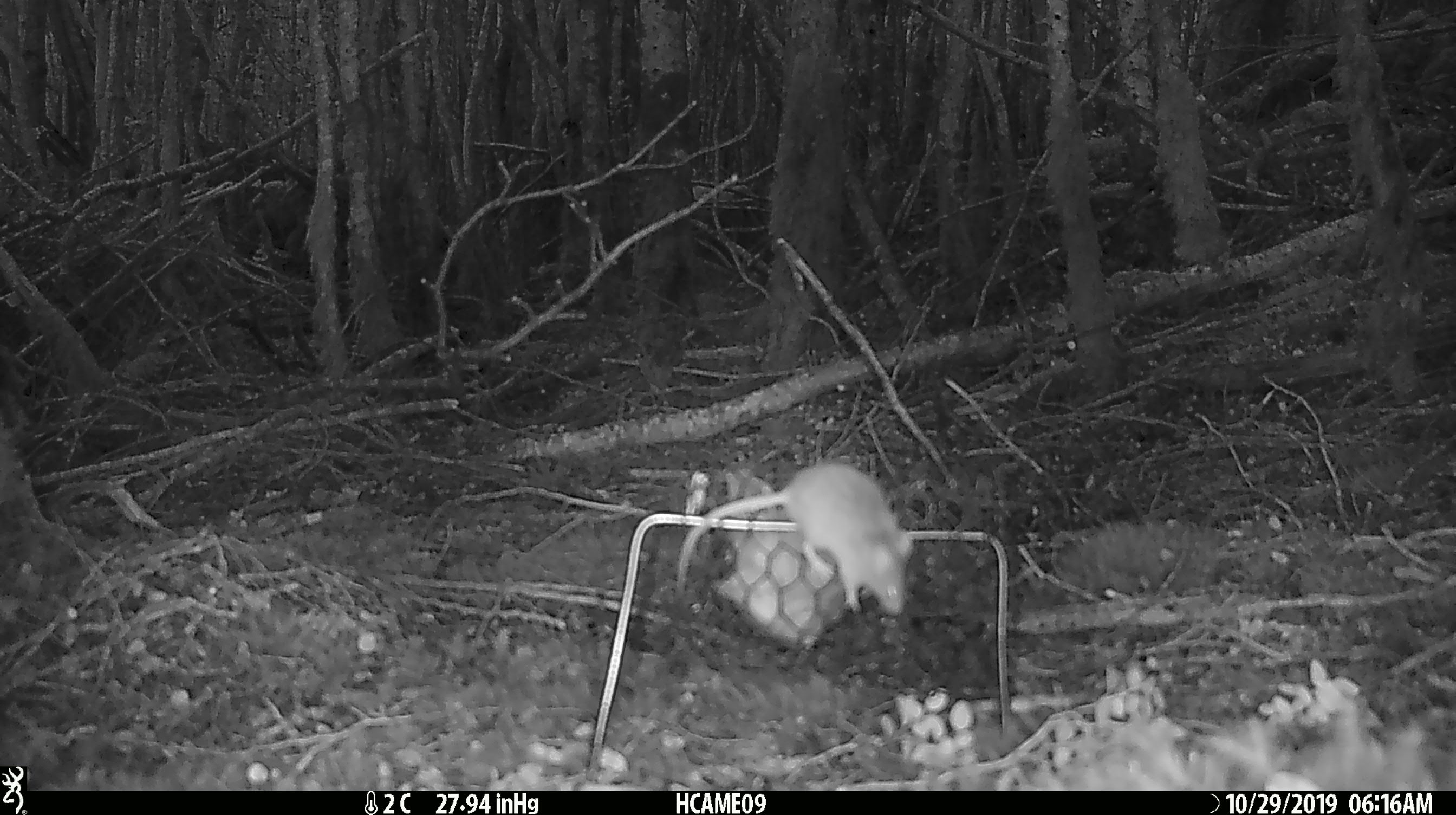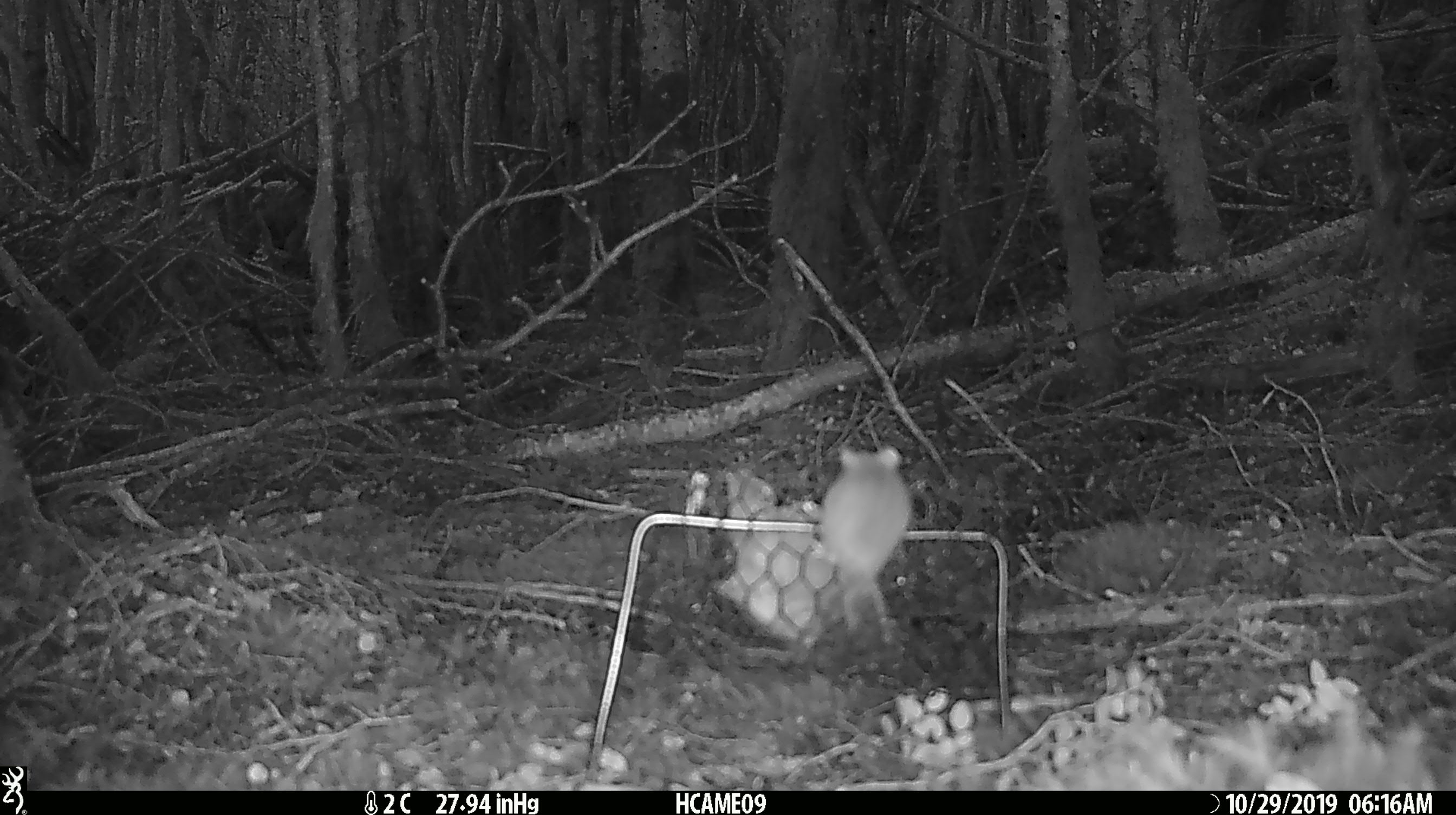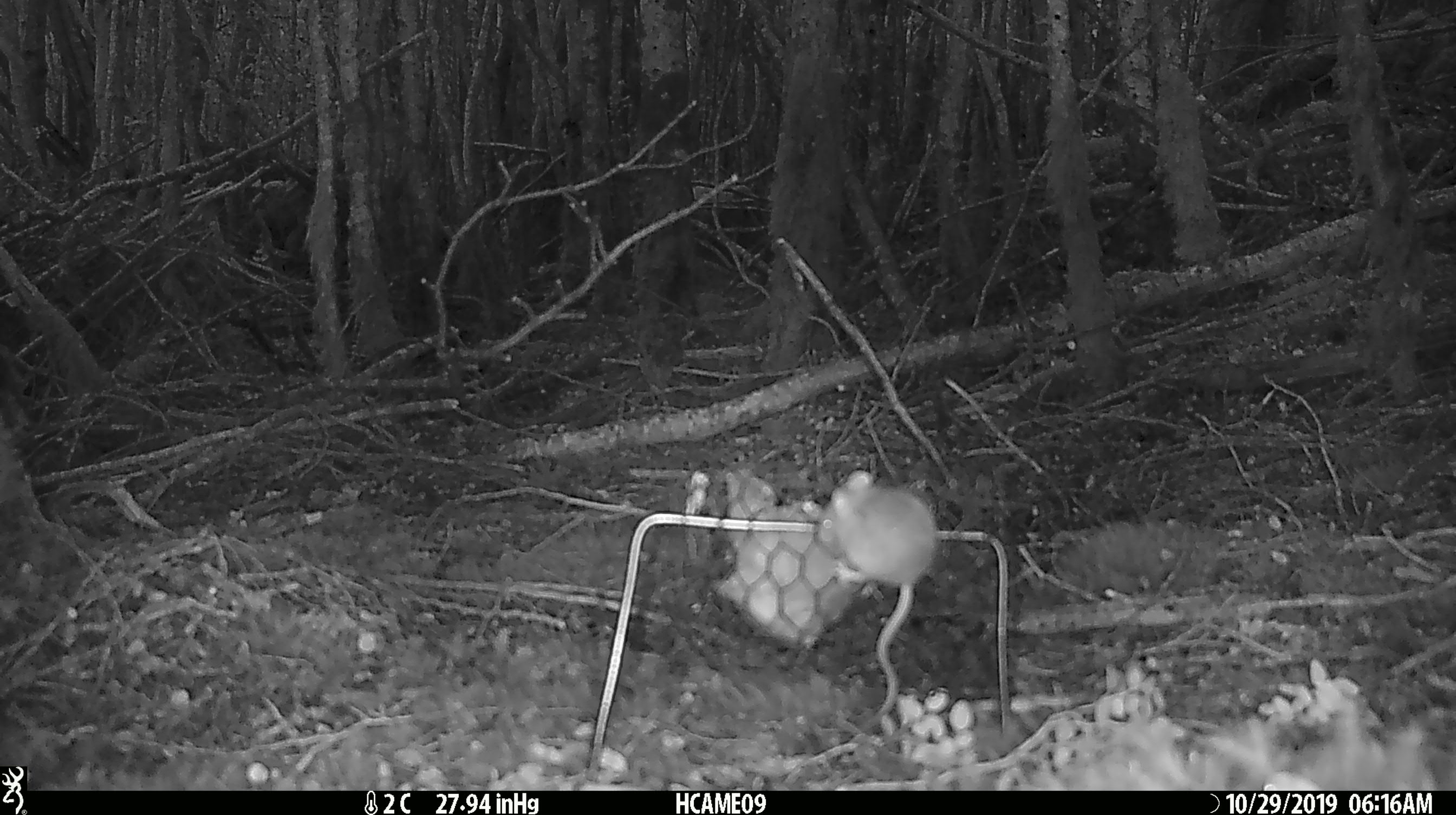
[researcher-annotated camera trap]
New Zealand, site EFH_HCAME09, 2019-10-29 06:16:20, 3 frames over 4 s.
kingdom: Animalia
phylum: Chordata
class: Mammalia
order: Rodentia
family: Muridae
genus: Mus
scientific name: Mus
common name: mouse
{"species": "mouse (Mus)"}